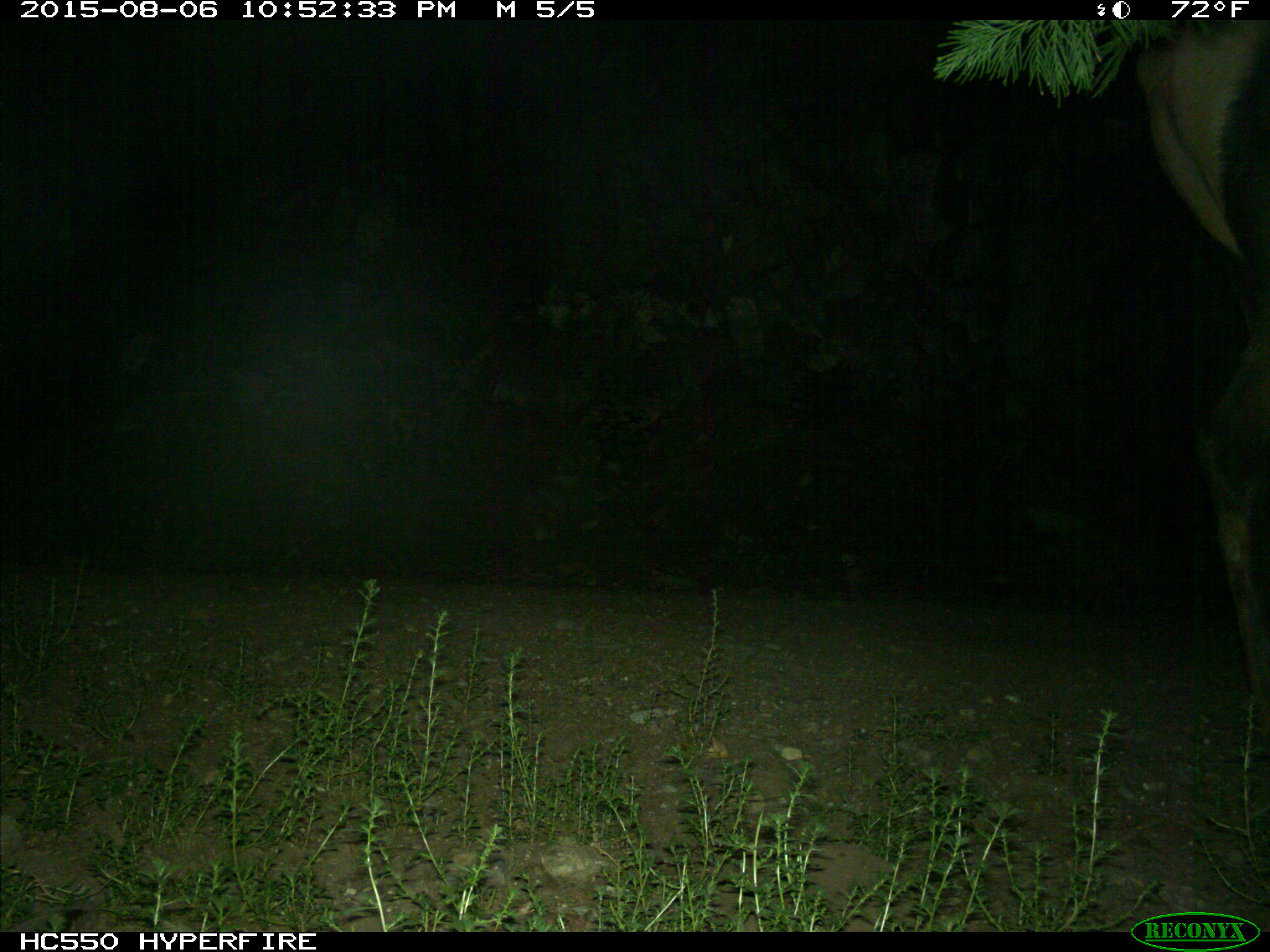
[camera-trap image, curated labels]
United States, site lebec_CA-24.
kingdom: Animalia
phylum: Chordata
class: Mammalia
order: Artiodactyla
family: Cervidae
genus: Cervus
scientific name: Cervus canadensis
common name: elk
Cervus canadensis (elk).